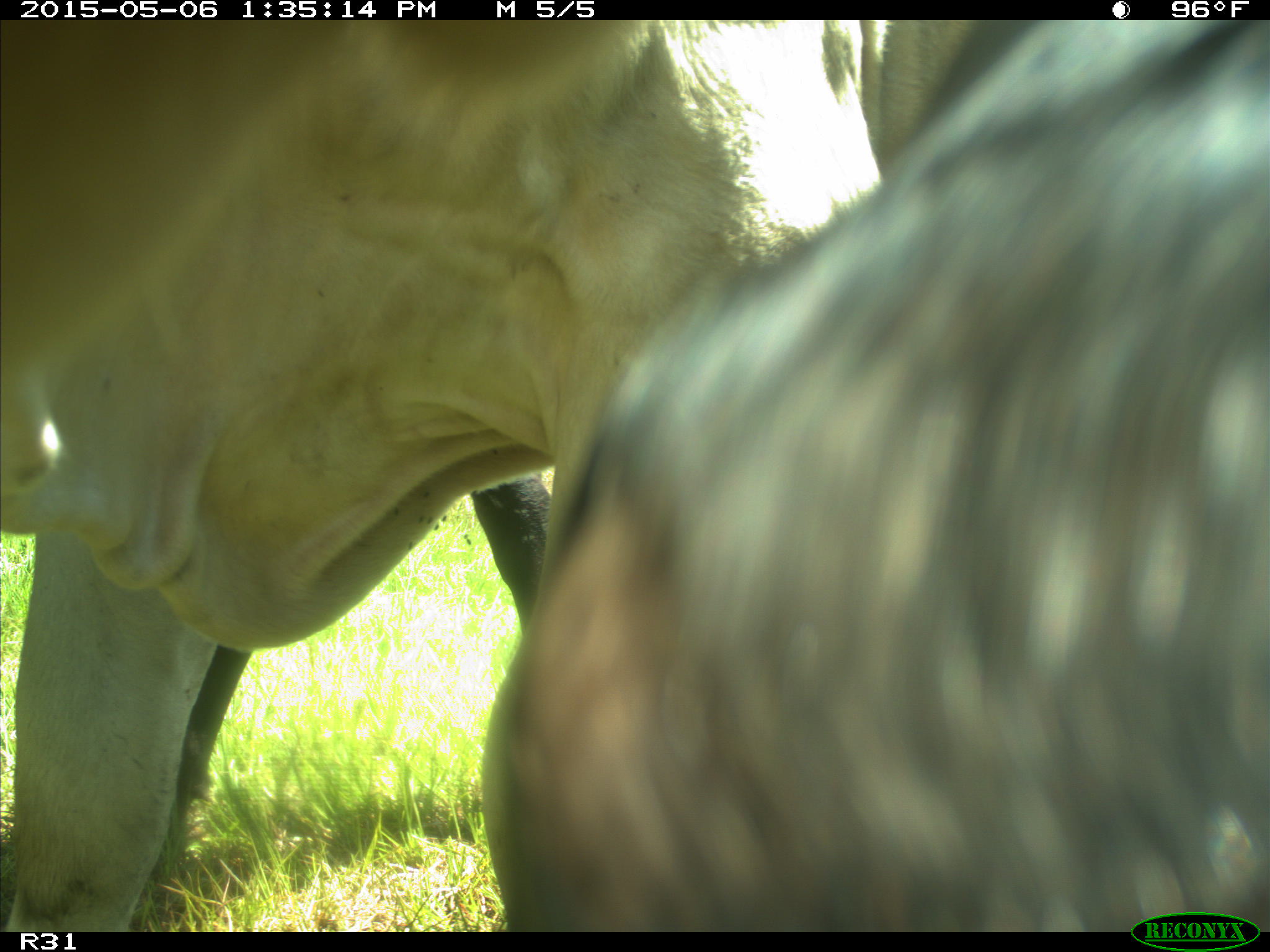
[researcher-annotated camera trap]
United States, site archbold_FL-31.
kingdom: Animalia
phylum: Chordata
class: Mammalia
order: Artiodactyla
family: Bovidae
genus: Bos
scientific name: Bos taurus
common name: domestic cow